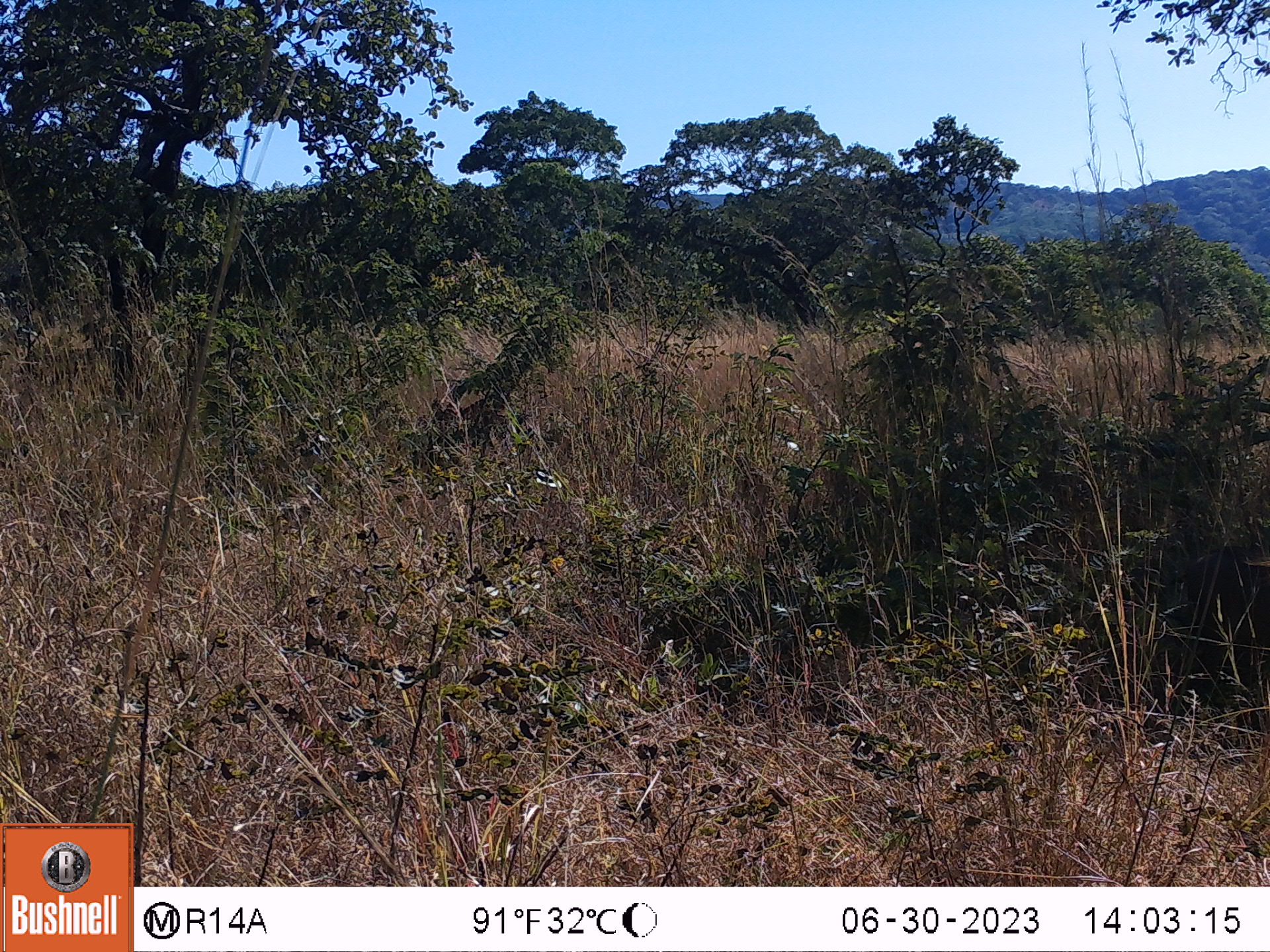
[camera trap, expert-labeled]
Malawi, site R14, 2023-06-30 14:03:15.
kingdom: Animalia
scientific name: Animalia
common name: other animal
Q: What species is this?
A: Other animal (Animalia).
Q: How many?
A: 1.